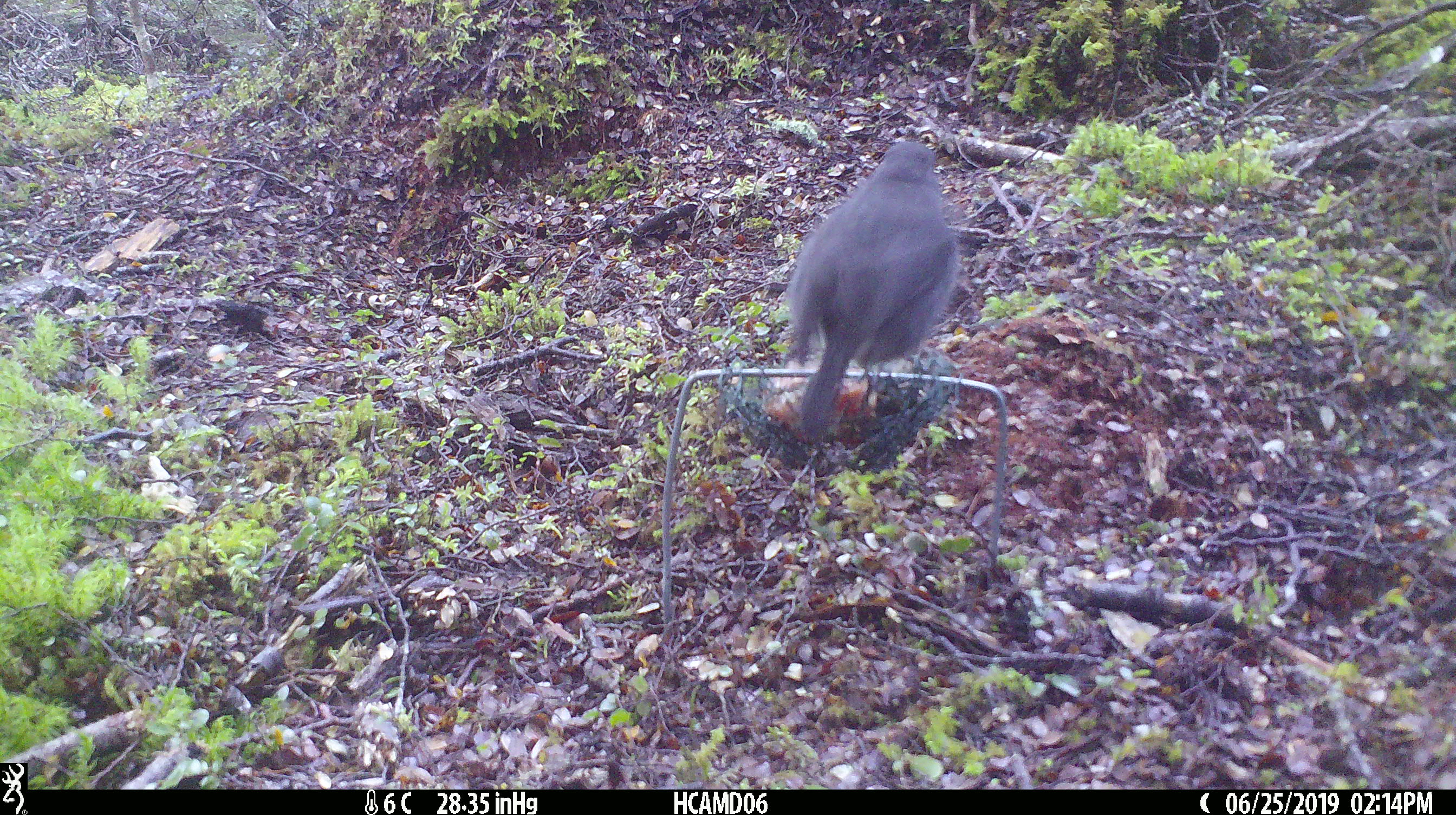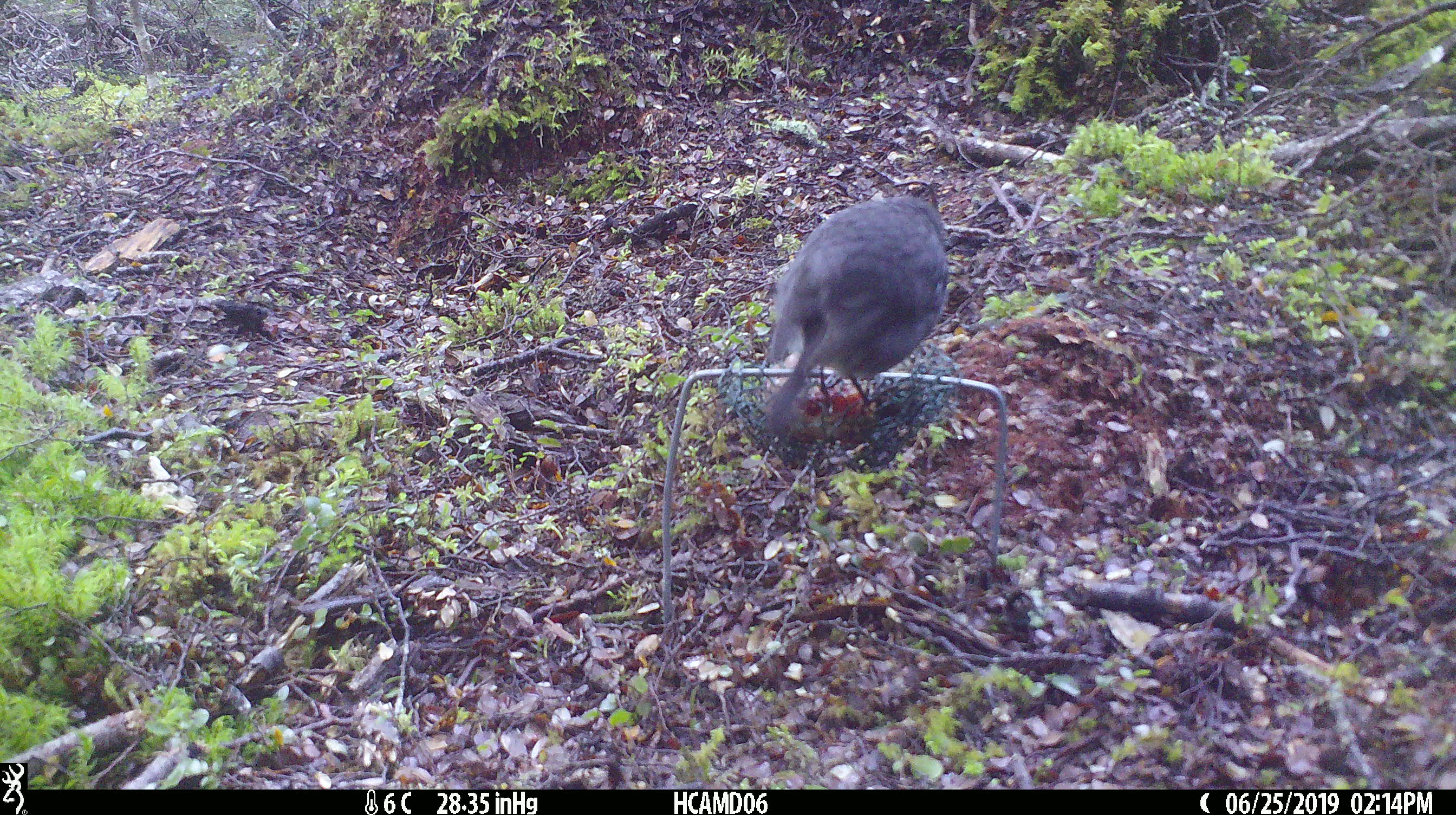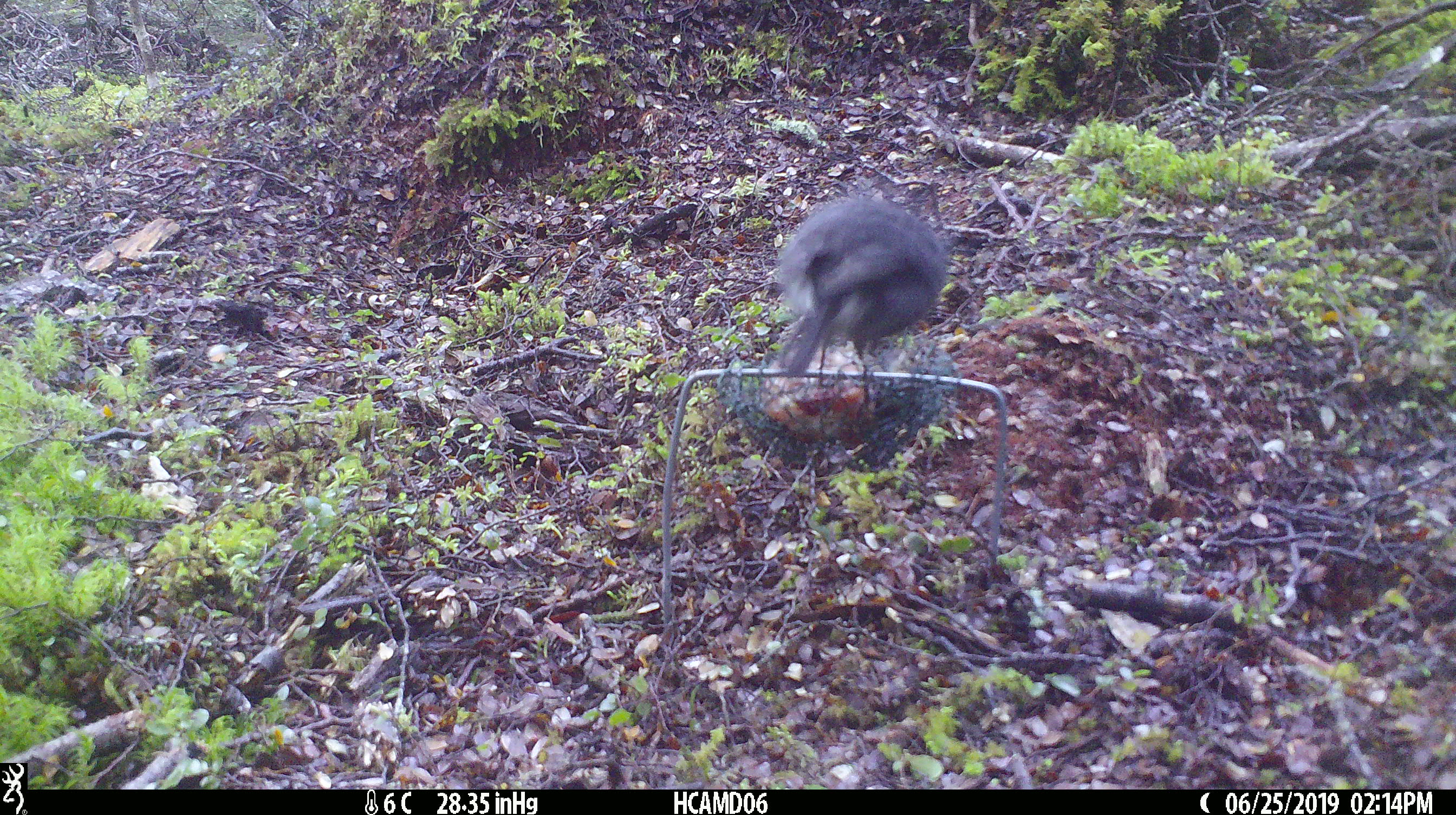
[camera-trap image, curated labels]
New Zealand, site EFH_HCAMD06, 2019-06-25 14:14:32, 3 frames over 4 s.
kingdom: Animalia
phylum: Chordata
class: Aves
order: Passeriformes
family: Petroicidae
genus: Petroica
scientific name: Petroica australis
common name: new zealand robin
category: robin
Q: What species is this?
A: Robin (new zealand robin) (Petroica australis).